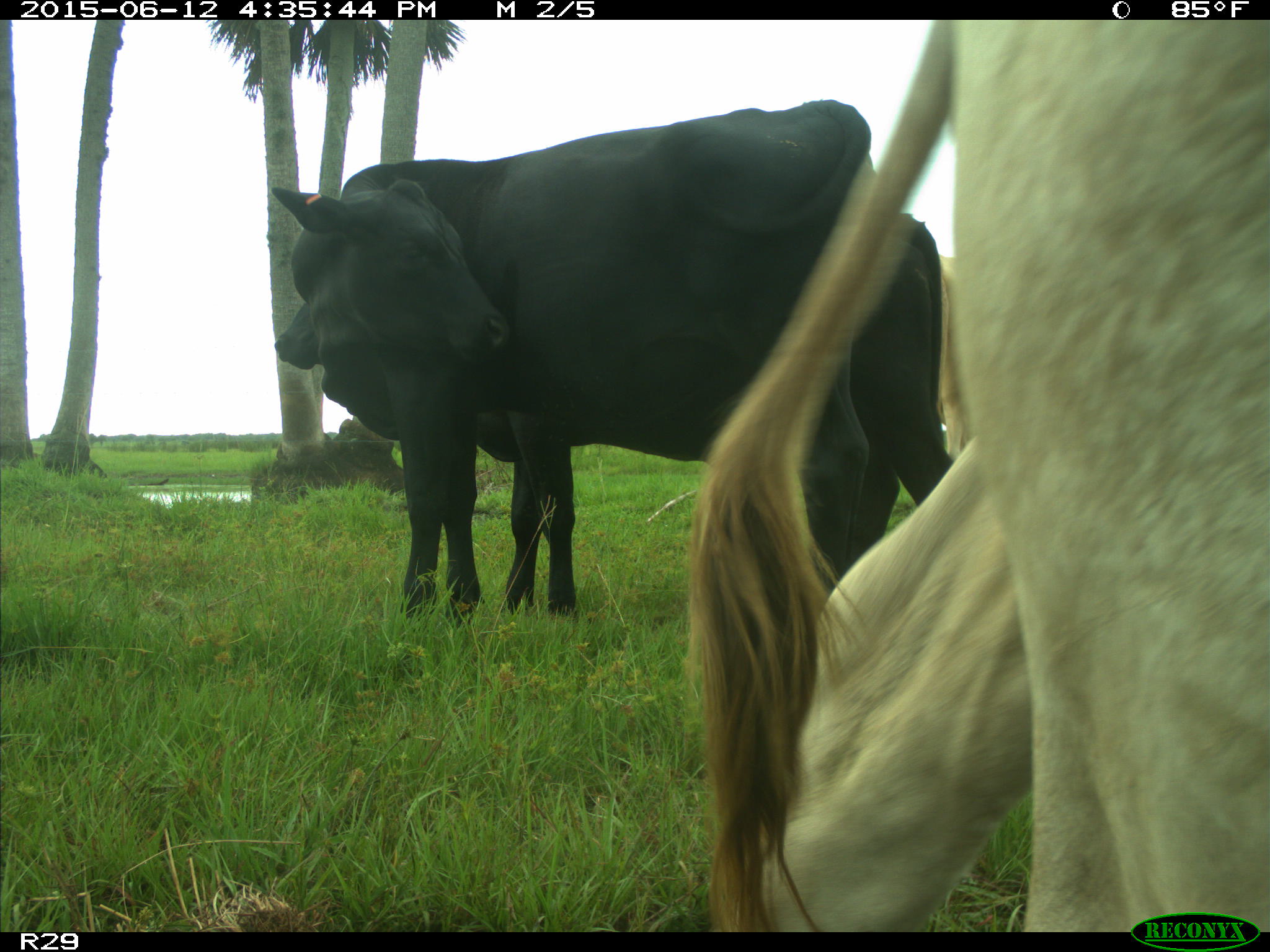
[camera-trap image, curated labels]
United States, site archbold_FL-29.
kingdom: Animalia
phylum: Chordata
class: Mammalia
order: Artiodactyla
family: Bovidae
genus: Bos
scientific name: Bos taurus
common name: domestic cow